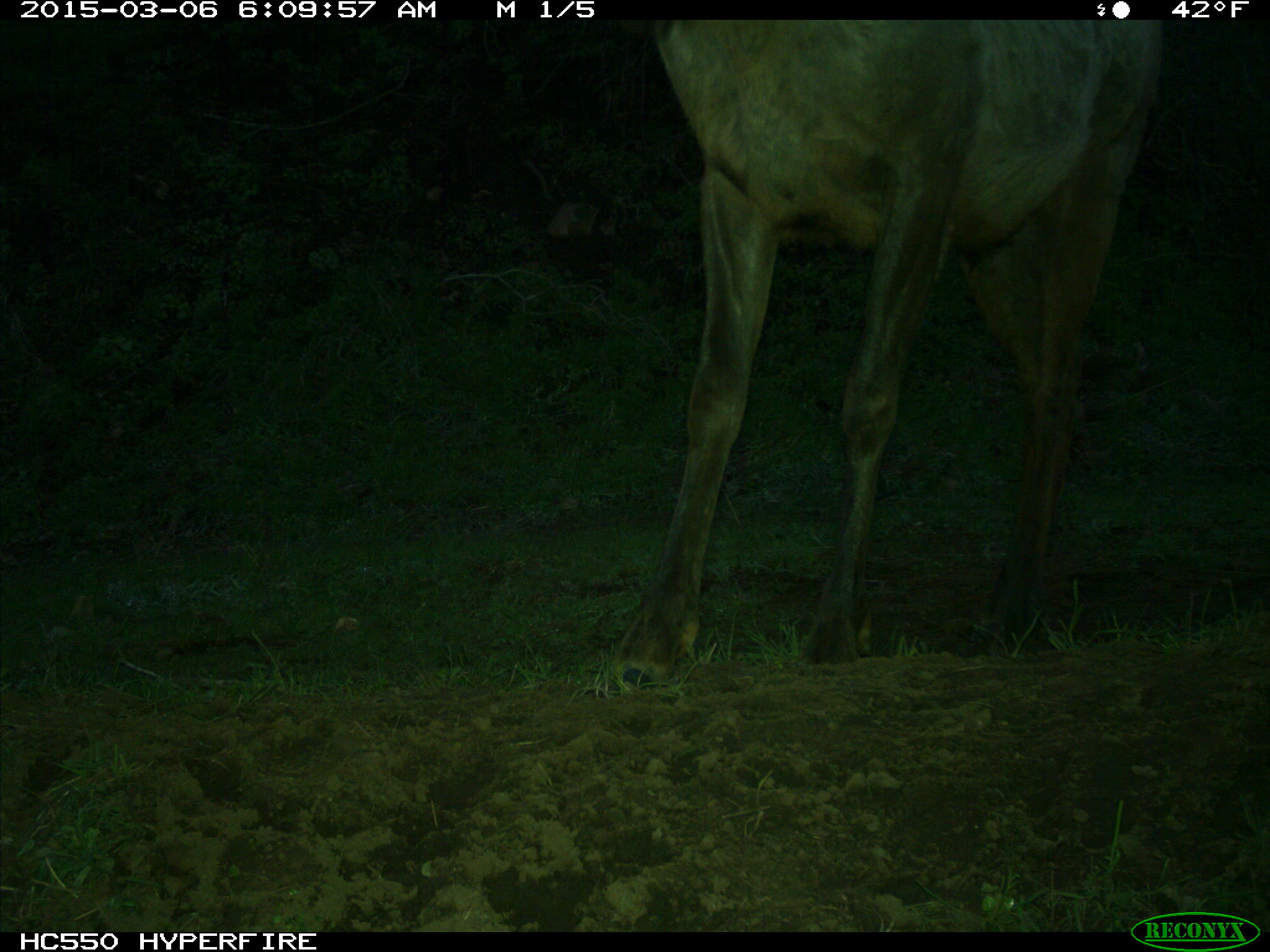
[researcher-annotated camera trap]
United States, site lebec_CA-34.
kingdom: Animalia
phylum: Chordata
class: Mammalia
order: Artiodactyla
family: Cervidae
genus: Cervus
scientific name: Cervus canadensis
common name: elk